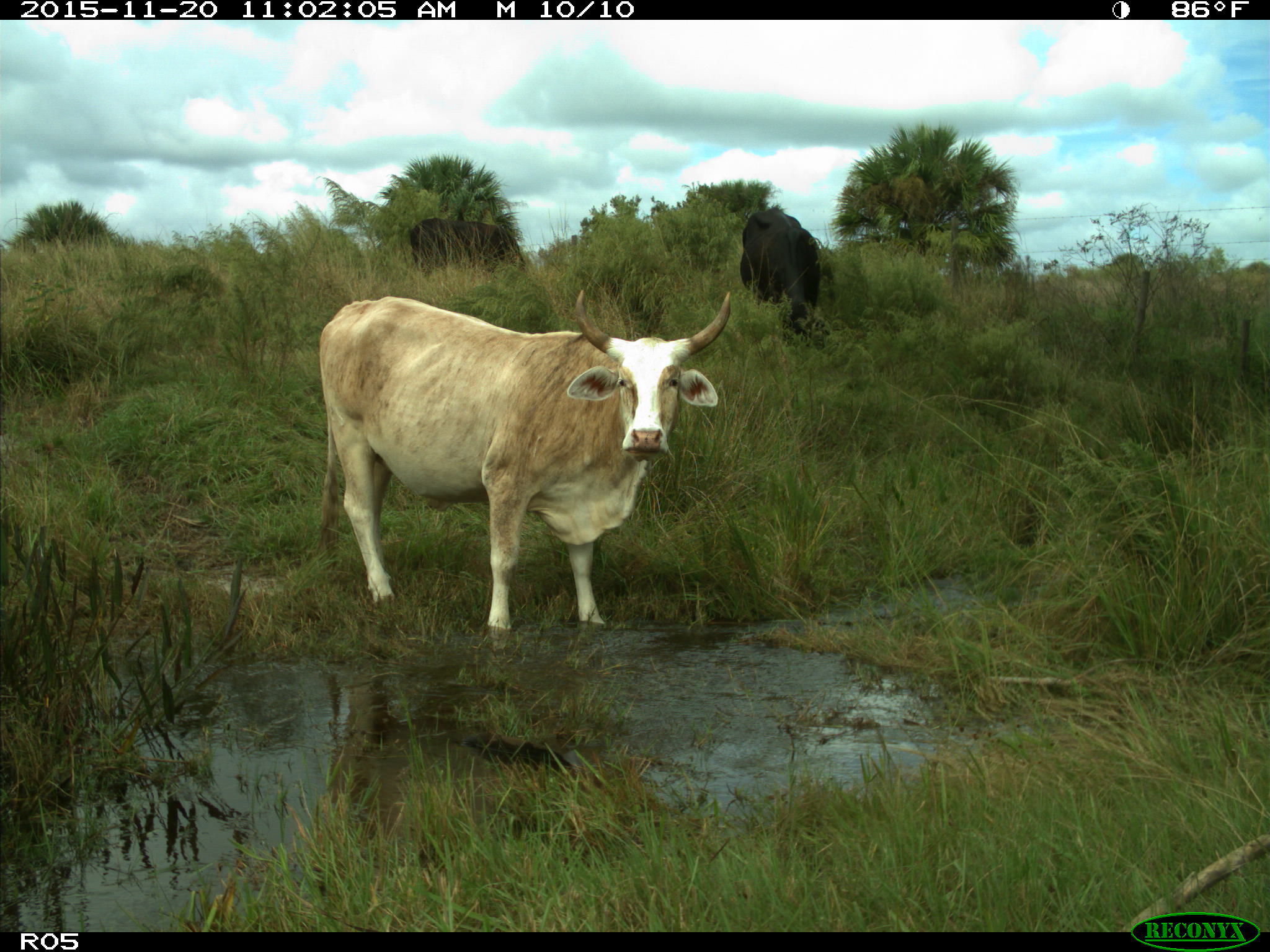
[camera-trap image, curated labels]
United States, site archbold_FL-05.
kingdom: Animalia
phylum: Chordata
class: Mammalia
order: Artiodactyla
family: Bovidae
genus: Bos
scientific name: Bos taurus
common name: domestic cow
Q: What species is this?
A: Bos taurus (domestic cow).